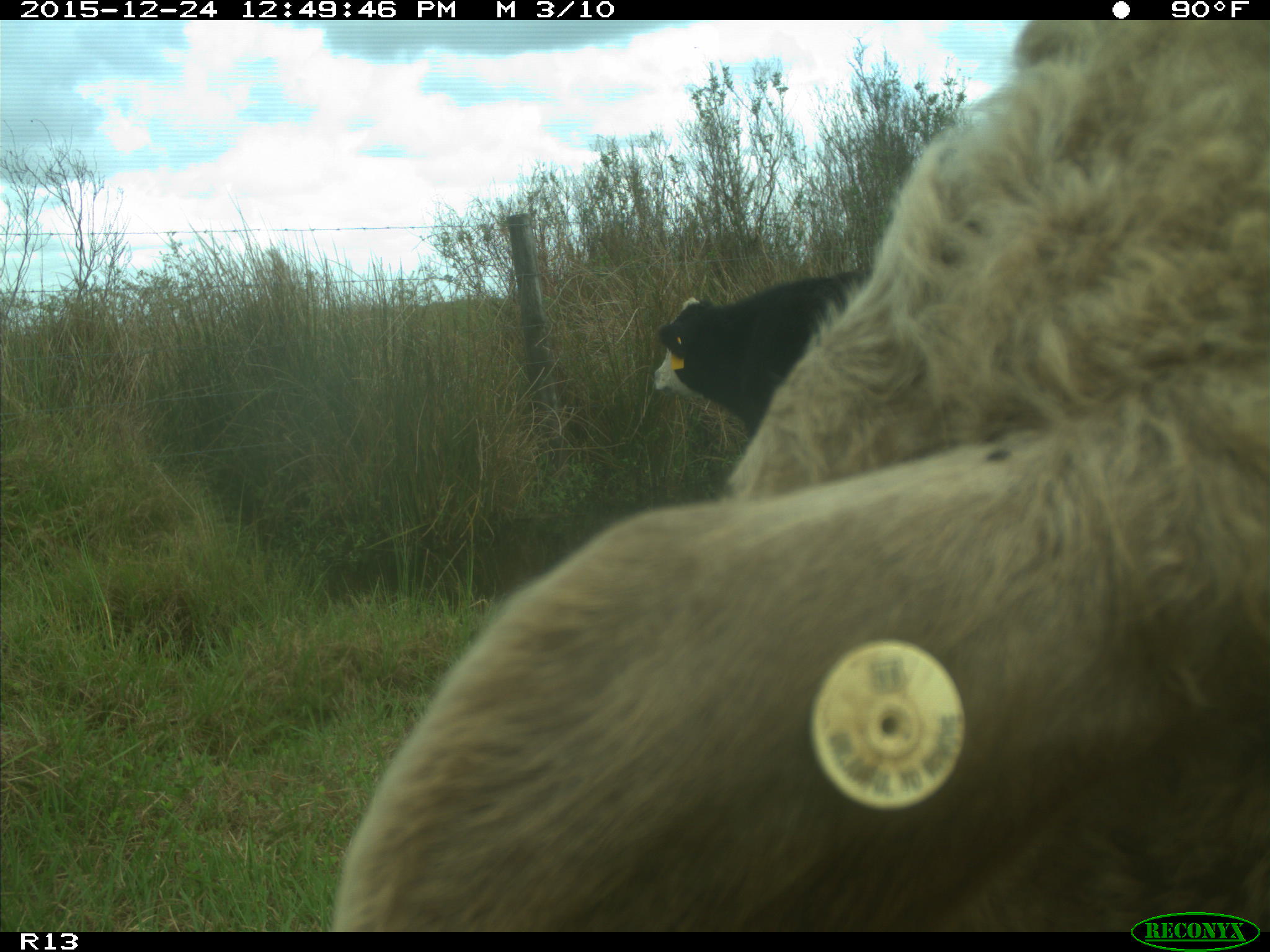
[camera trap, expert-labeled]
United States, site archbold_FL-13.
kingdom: Animalia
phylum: Chordata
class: Mammalia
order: Artiodactyla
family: Bovidae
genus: Bos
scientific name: Bos taurus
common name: domestic cow